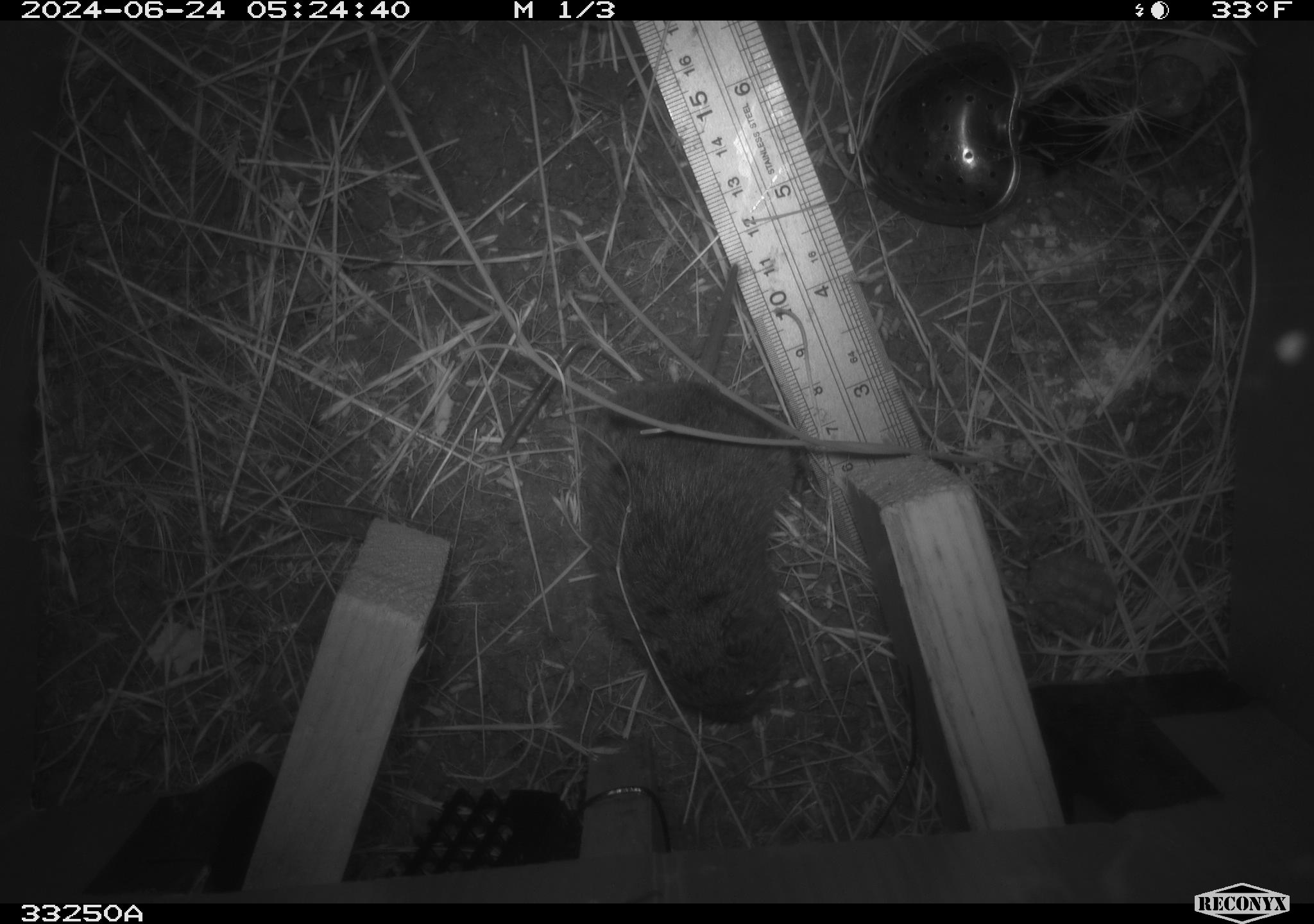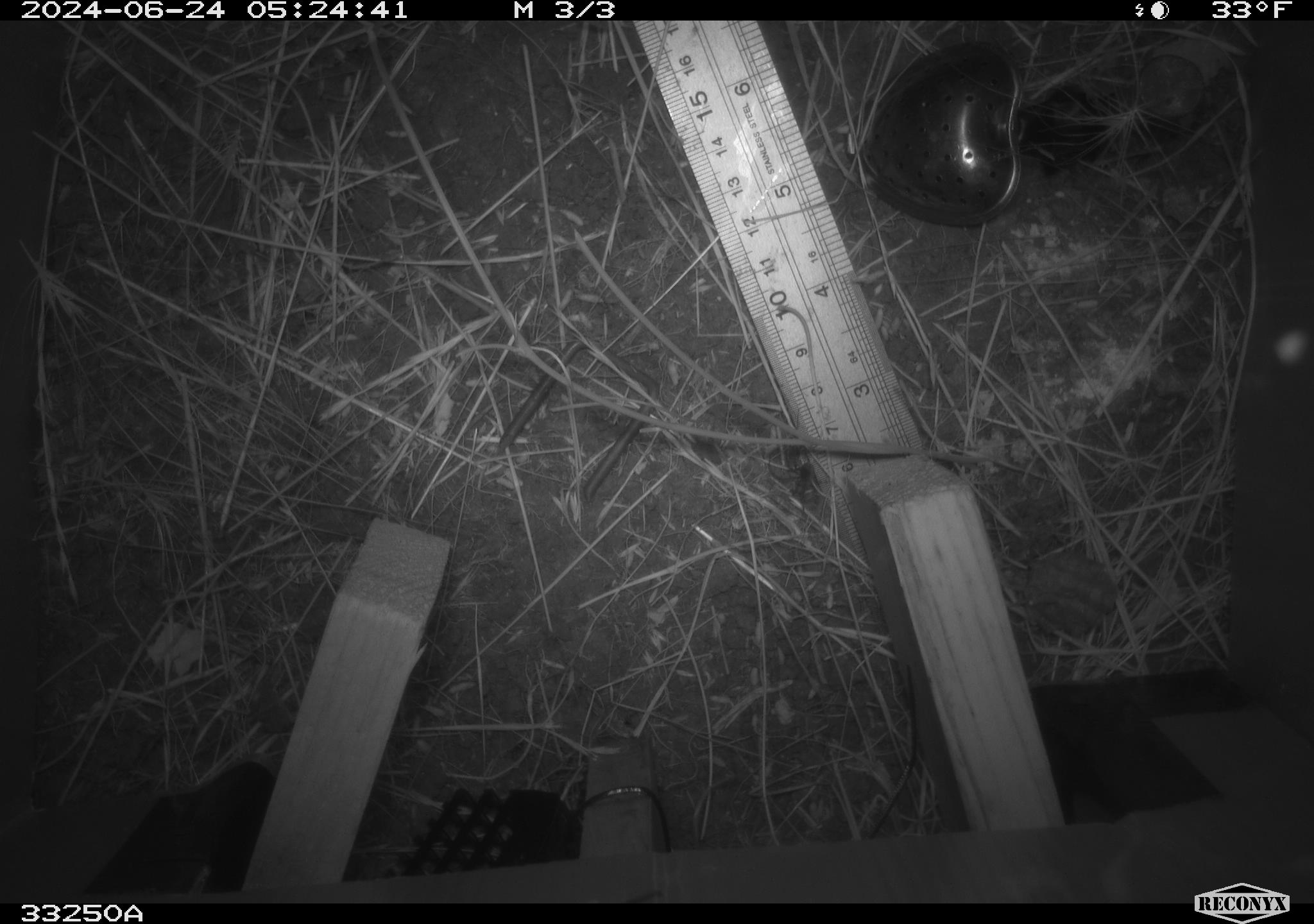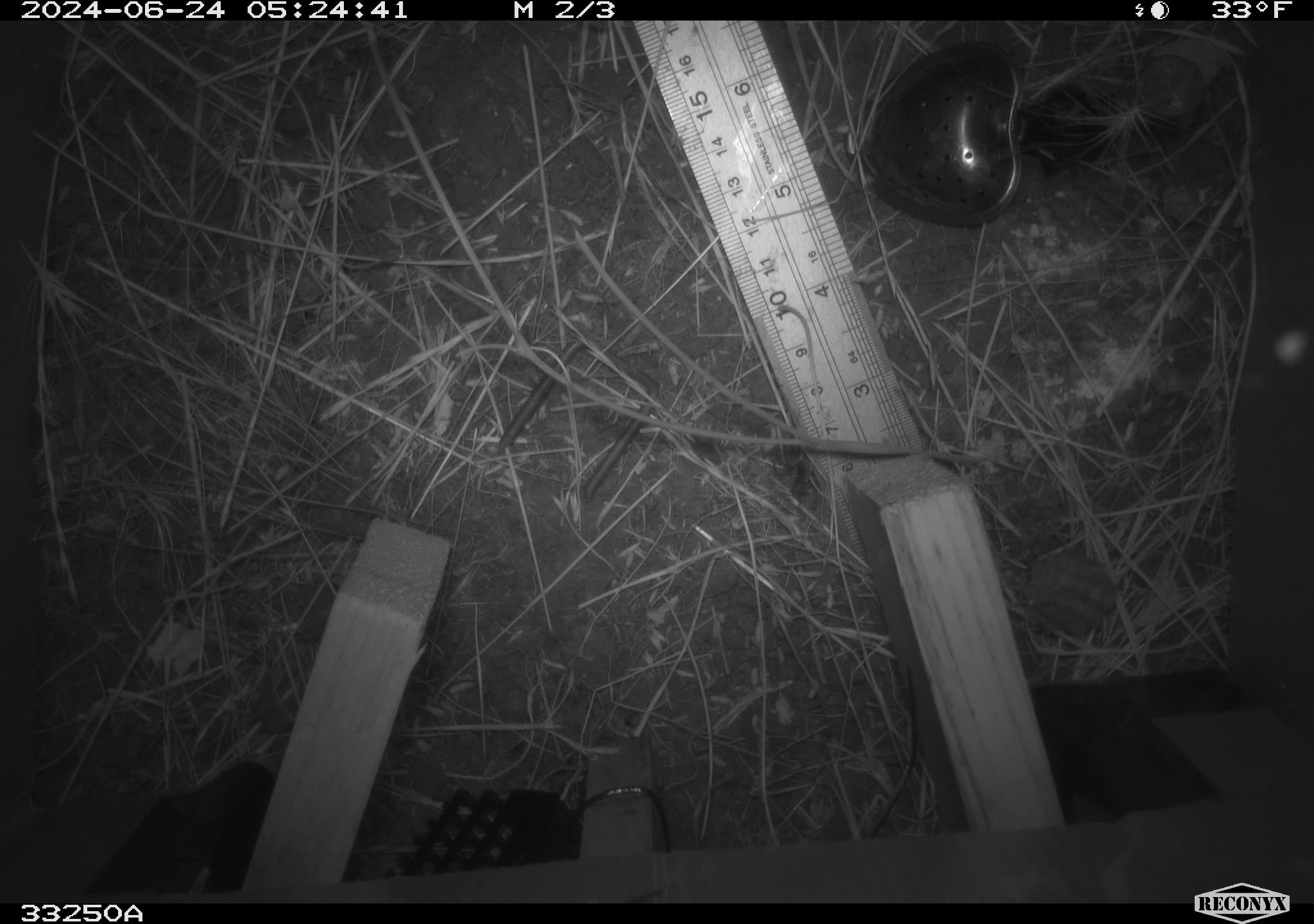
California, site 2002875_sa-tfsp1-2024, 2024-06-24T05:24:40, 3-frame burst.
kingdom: Animalia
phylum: Chordata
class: Mammalia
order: Rodentia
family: Cricetidae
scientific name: Arvicolinae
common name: voles, lemmings, and muskrats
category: arvicolinae subfamily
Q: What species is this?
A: Arvicolinae subfamily (voles, lemmings, and muskrats) (Arvicolinae).